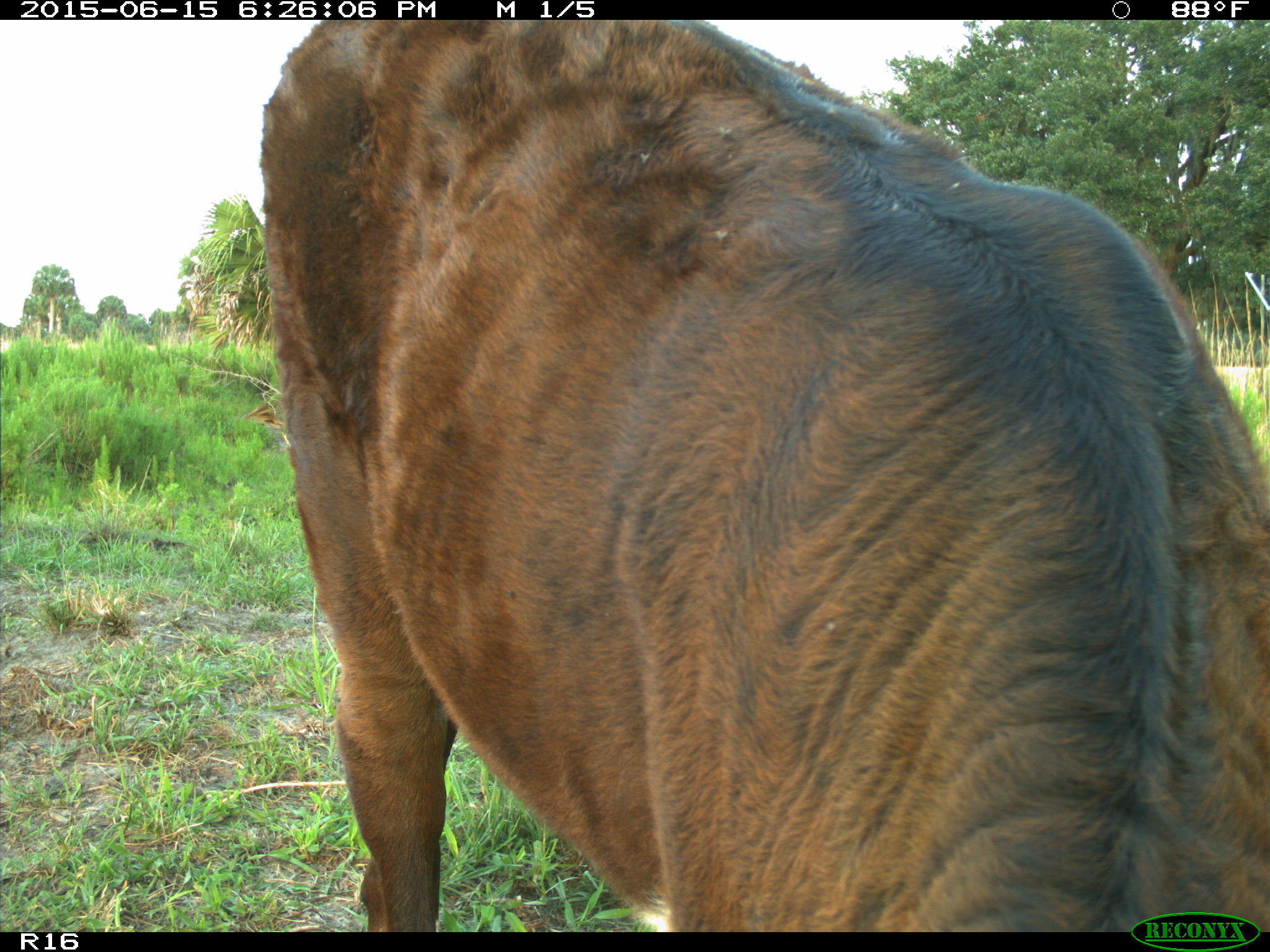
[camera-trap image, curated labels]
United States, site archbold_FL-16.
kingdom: Animalia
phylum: Chordata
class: Mammalia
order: Artiodactyla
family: Bovidae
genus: Bos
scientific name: Bos taurus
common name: domestic cow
Bos taurus (domestic cow).